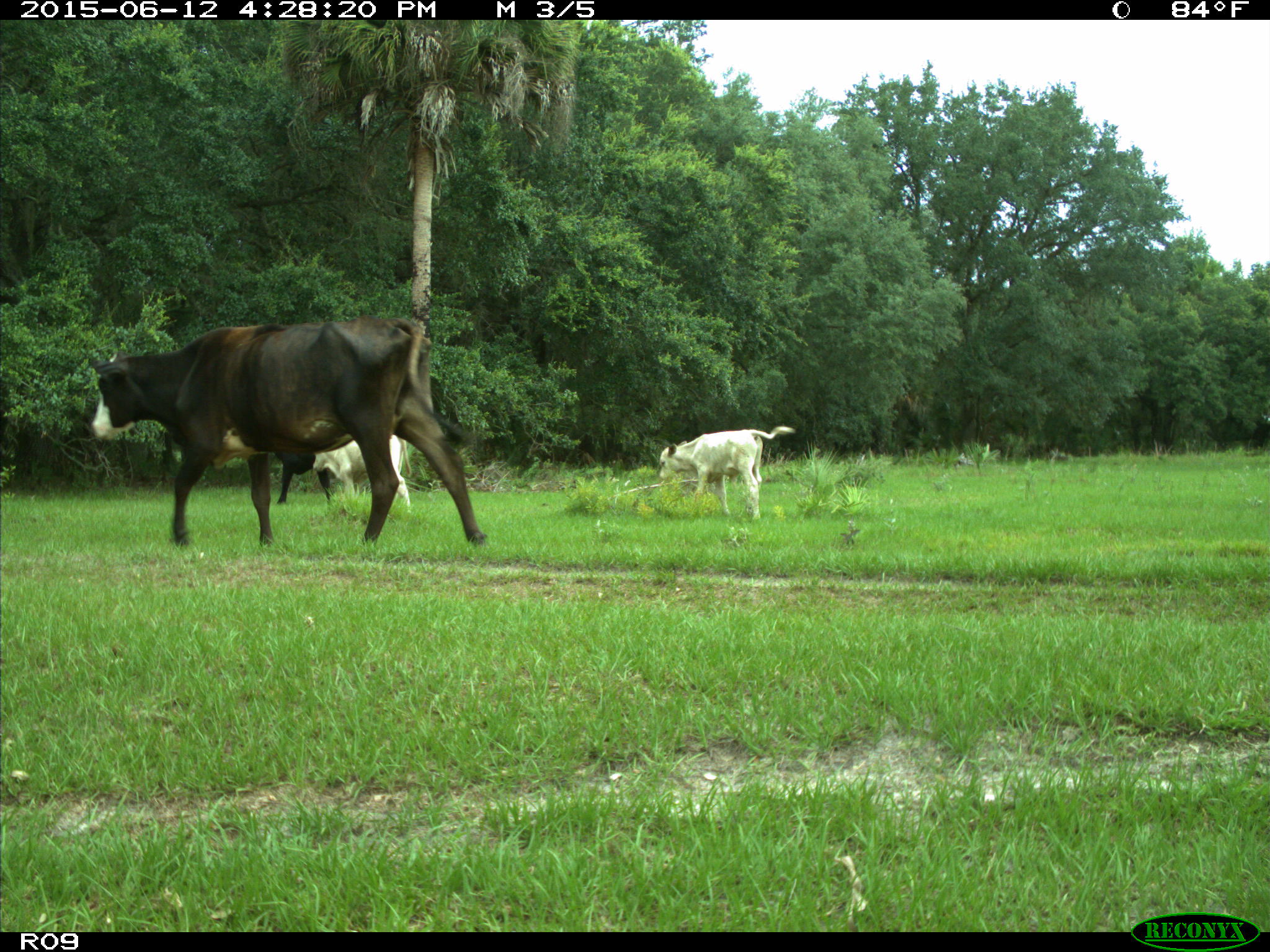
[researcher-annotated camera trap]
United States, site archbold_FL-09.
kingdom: Animalia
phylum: Chordata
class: Mammalia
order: Artiodactyla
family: Bovidae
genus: Bos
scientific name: Bos taurus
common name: domestic cow